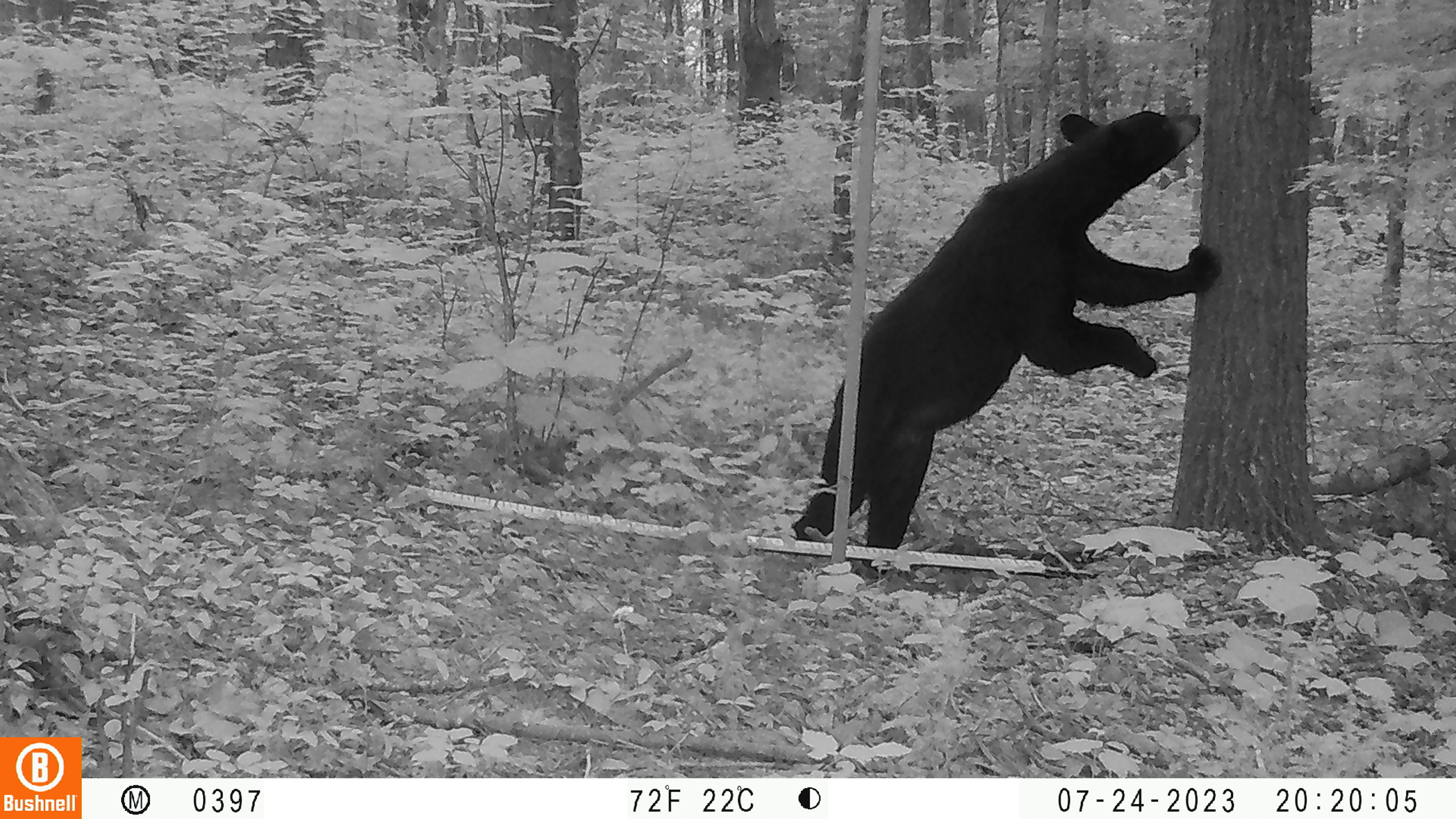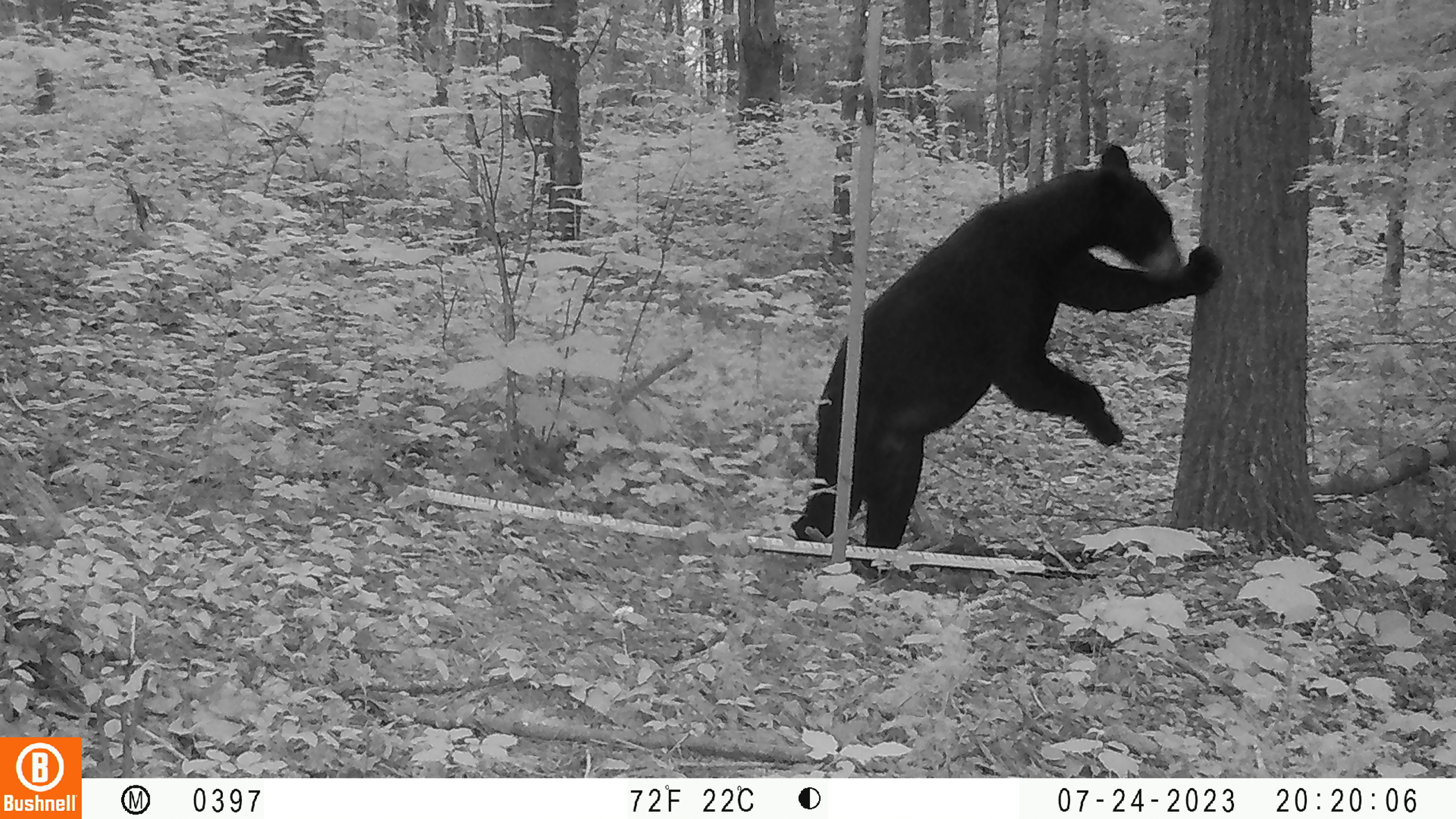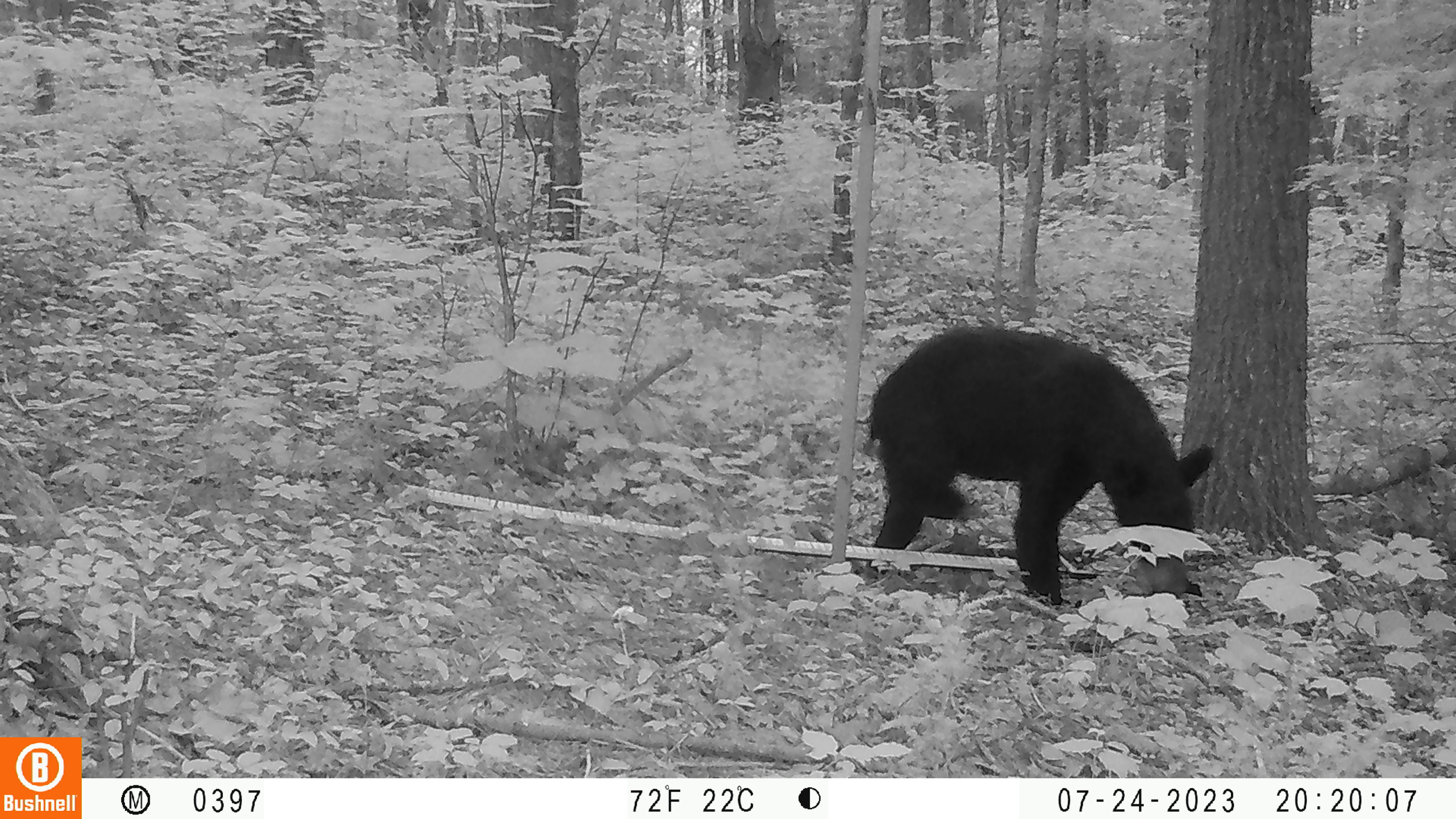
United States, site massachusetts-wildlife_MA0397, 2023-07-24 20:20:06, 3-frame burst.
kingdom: Animalia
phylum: Chordata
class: Mammalia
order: Carnivora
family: Ursidae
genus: Ursus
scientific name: Ursus americanus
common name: black bear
Black bear (Ursus americanus).